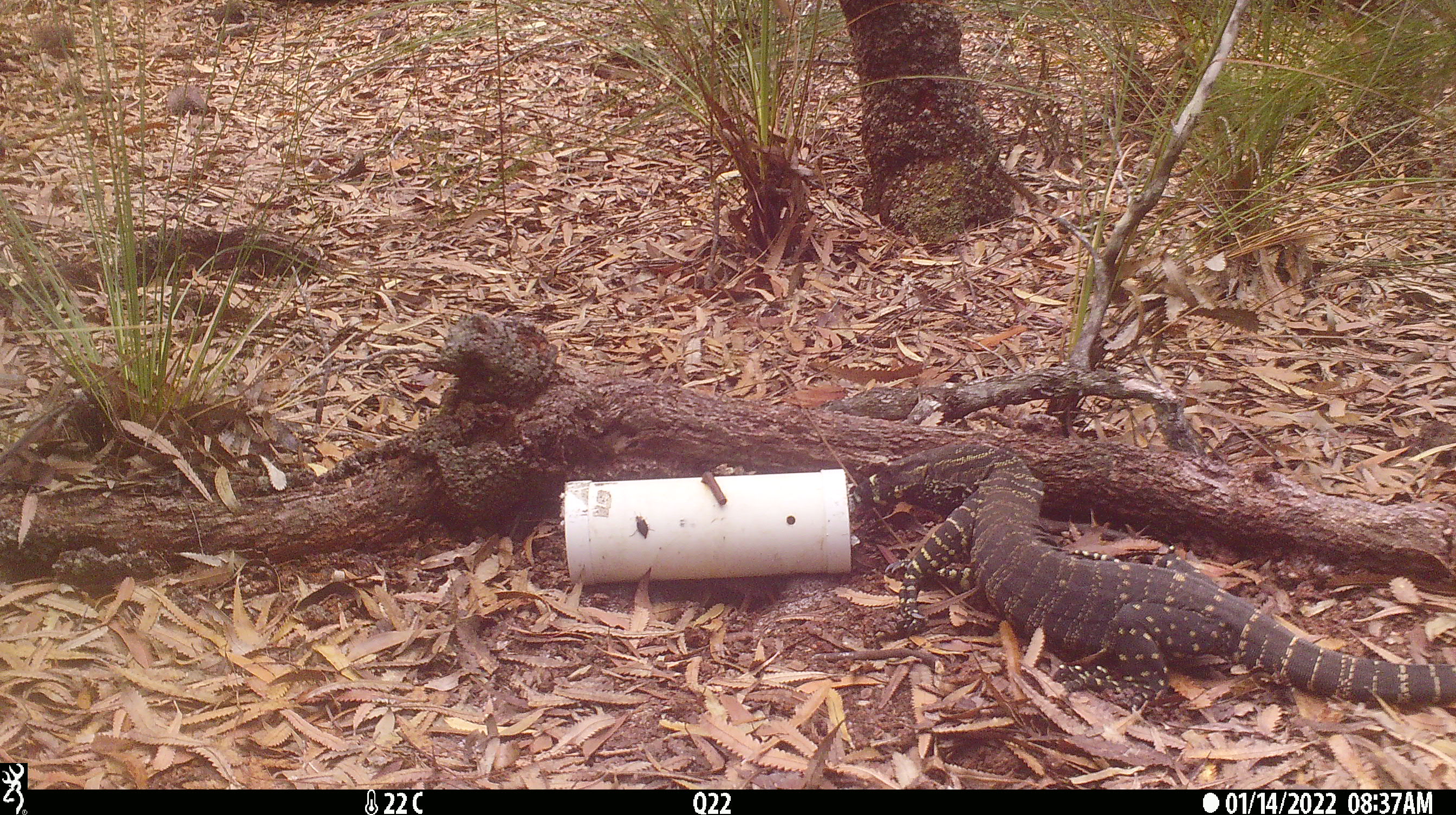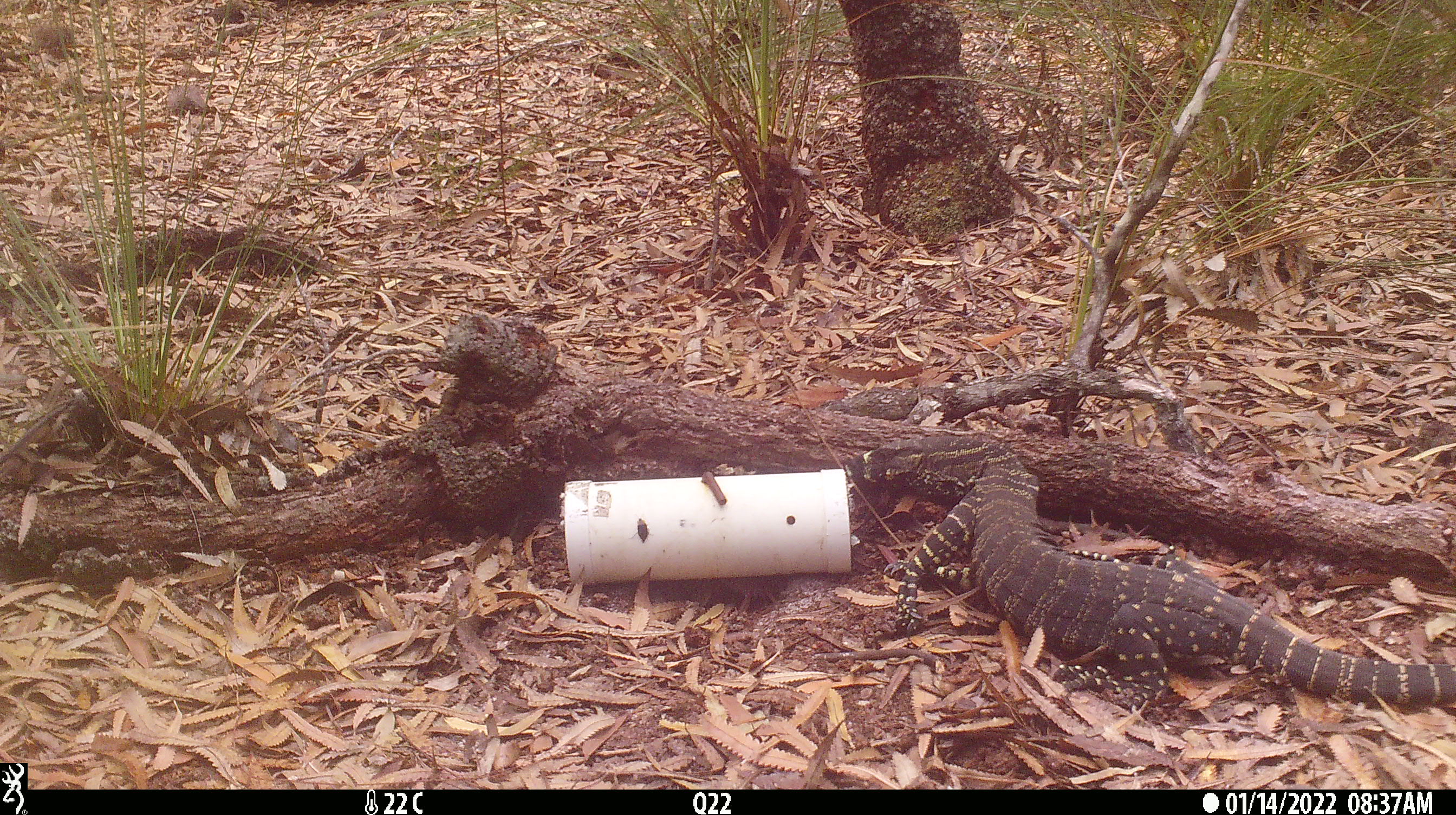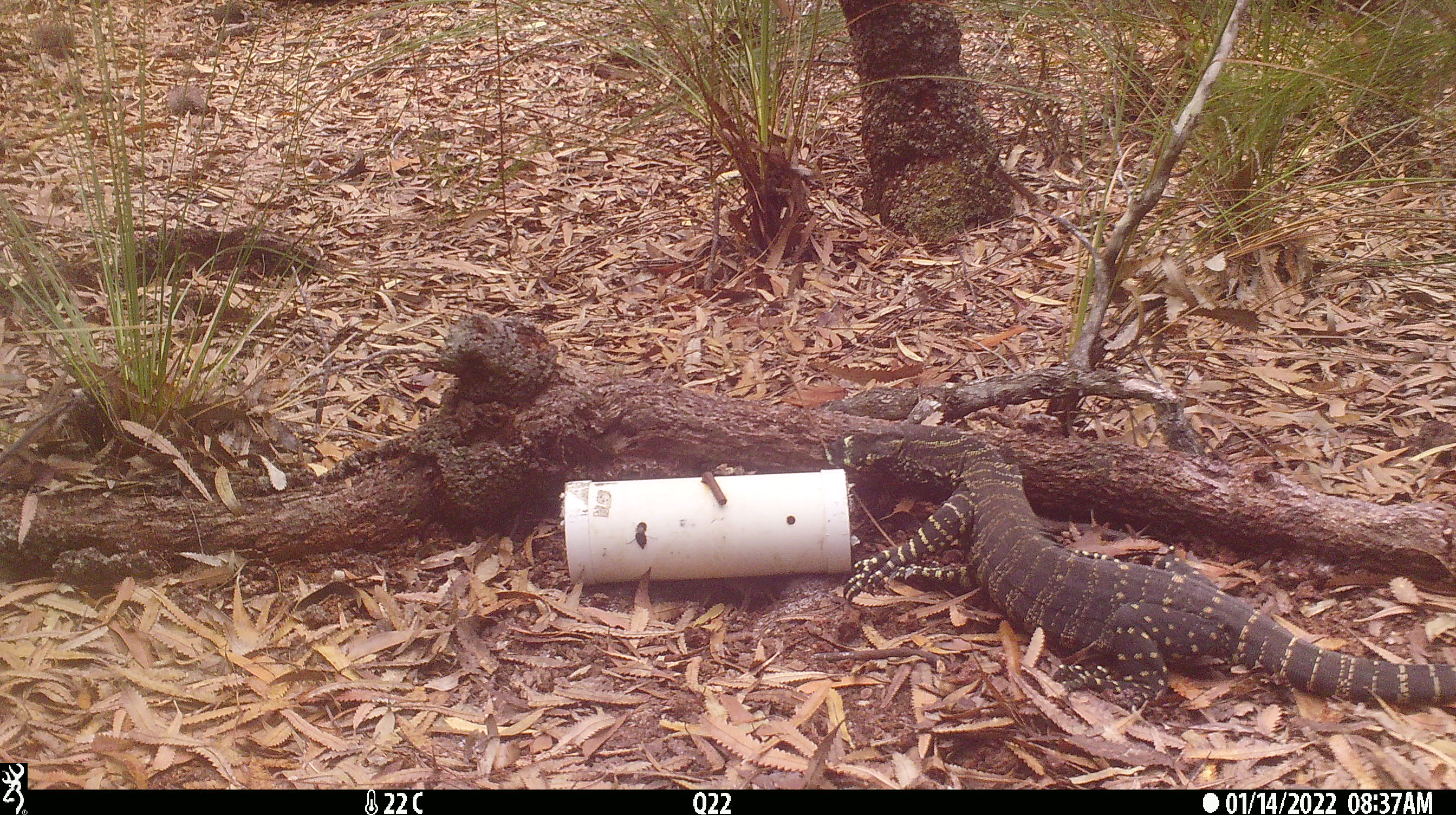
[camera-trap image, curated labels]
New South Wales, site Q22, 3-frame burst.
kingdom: Animalia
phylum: Chordata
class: Reptilia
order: Squamata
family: Varanidae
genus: Varanus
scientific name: Varanus varius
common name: lace monitor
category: goanna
Goanna (lace monitor) (Varanus varius).